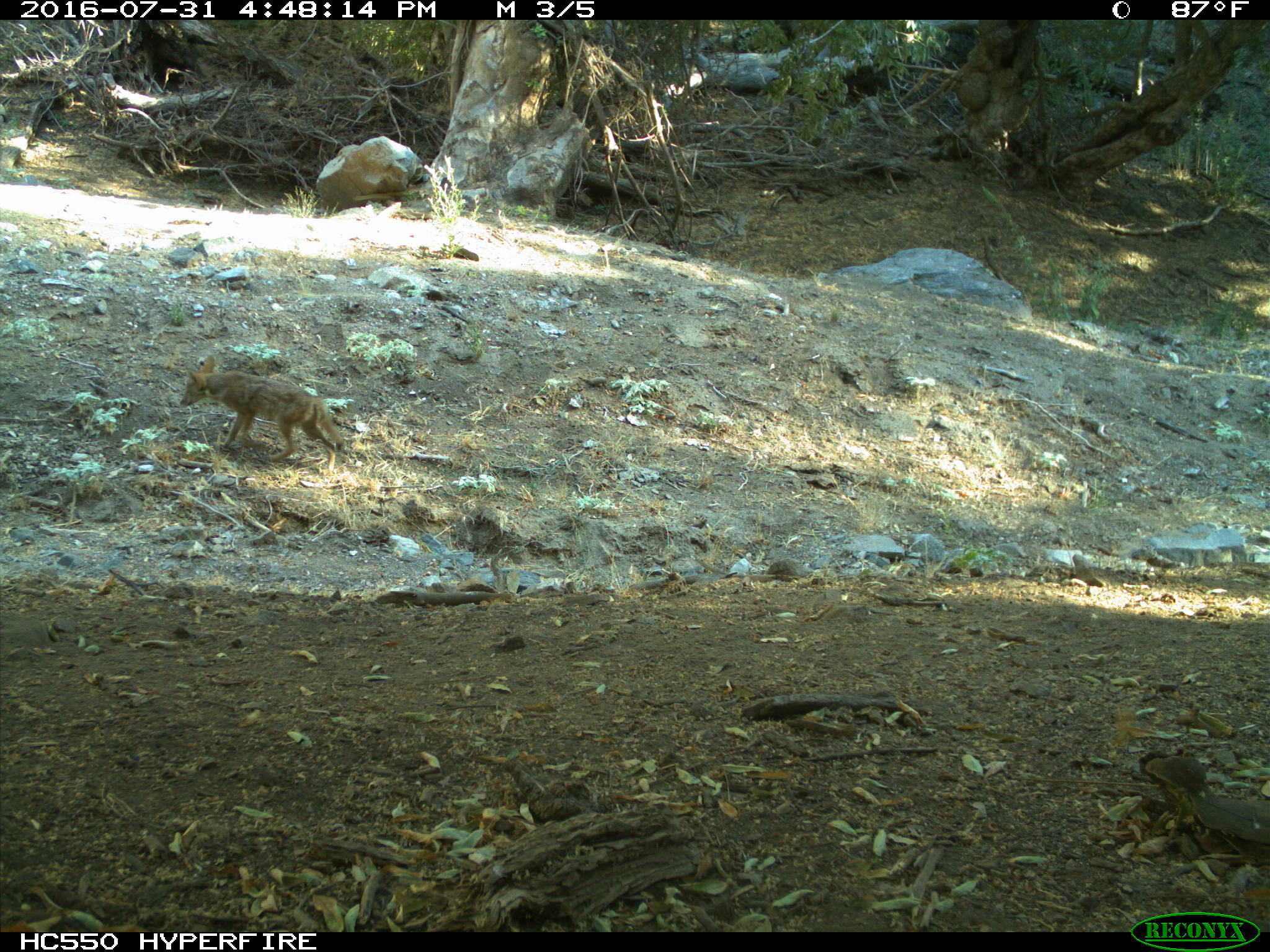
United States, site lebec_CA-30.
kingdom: Animalia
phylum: Chordata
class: Mammalia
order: Carnivora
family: Canidae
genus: Canis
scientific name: Canis latrans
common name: coyote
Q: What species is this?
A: Canis latrans (coyote).